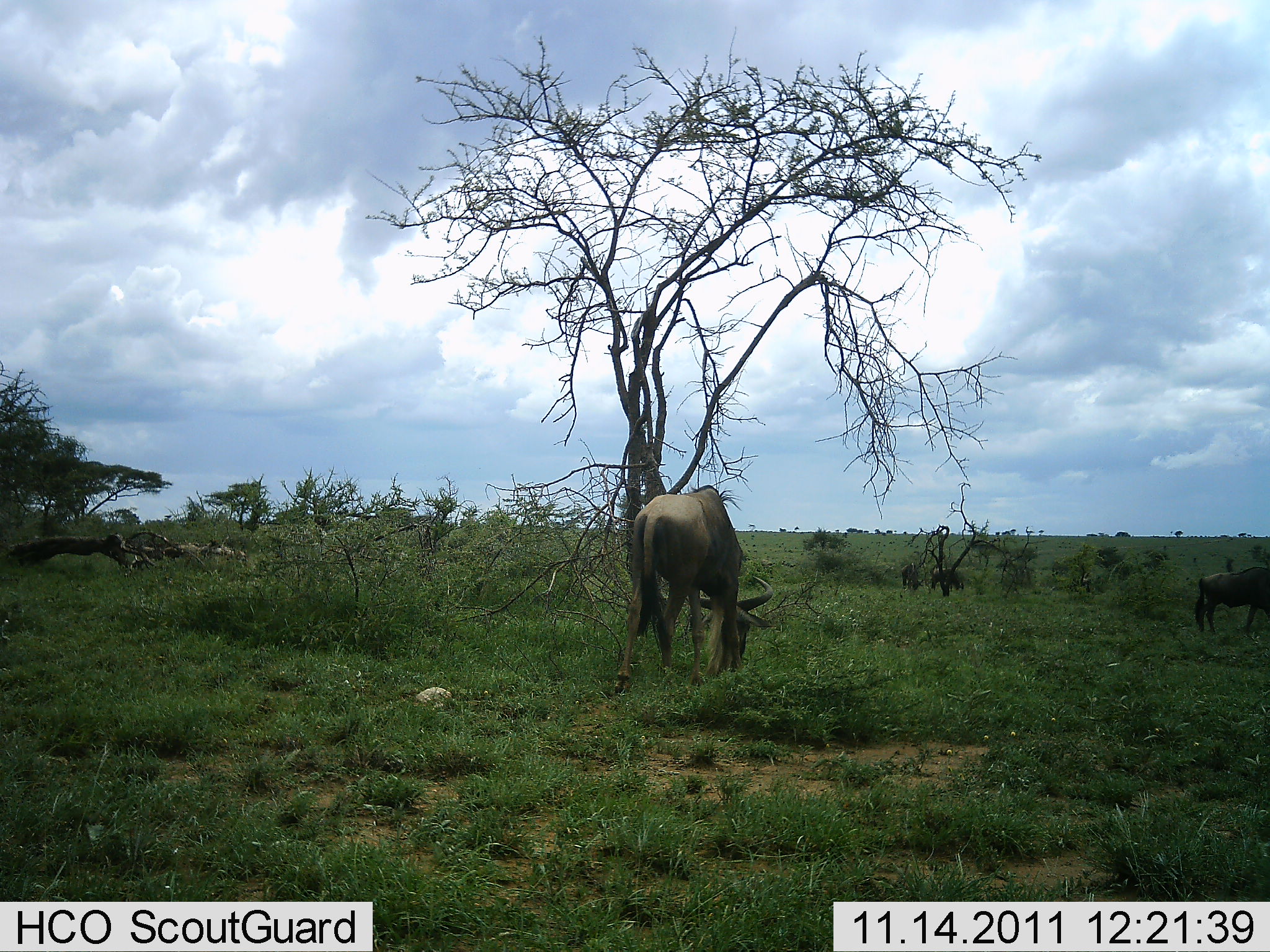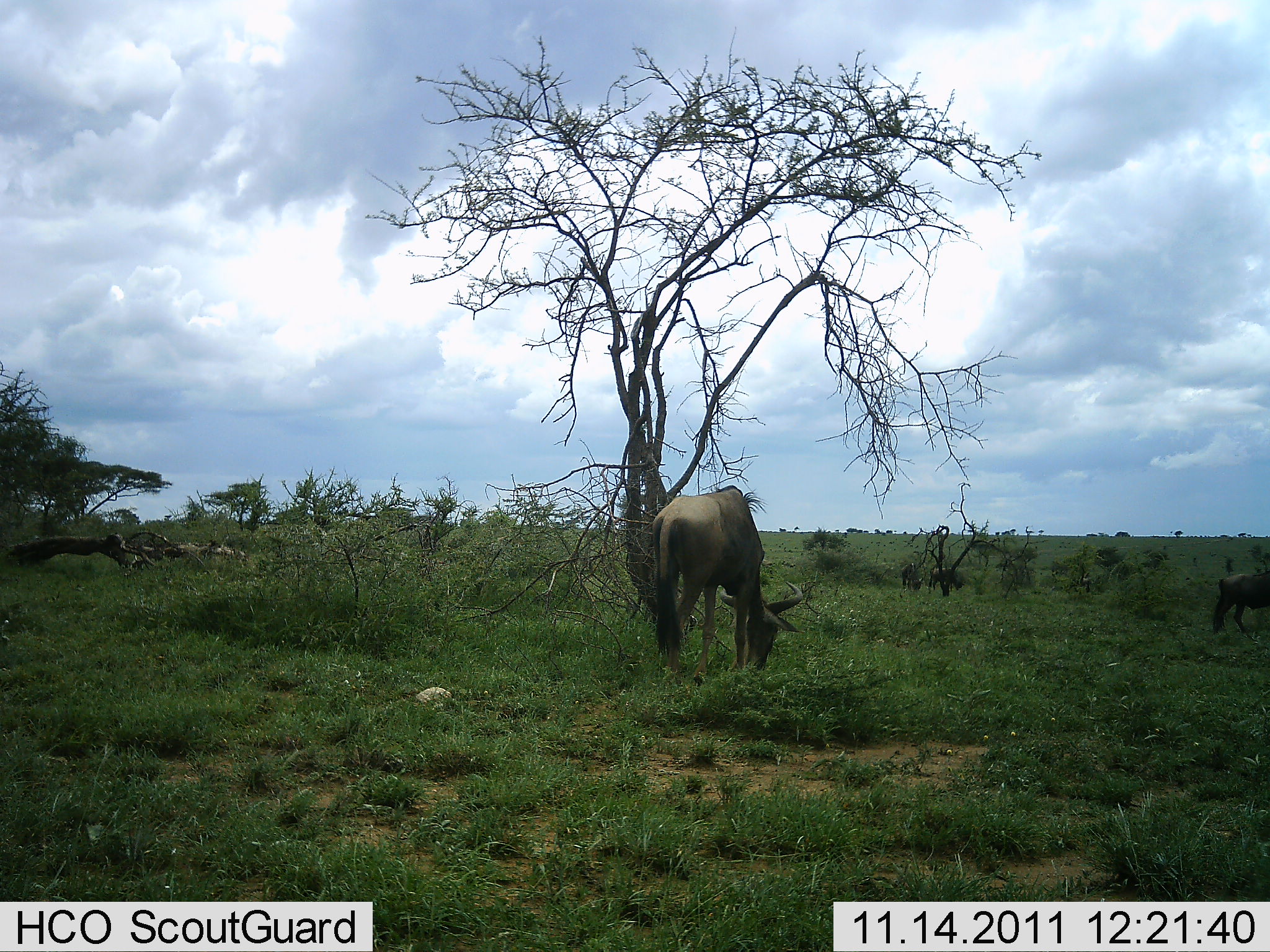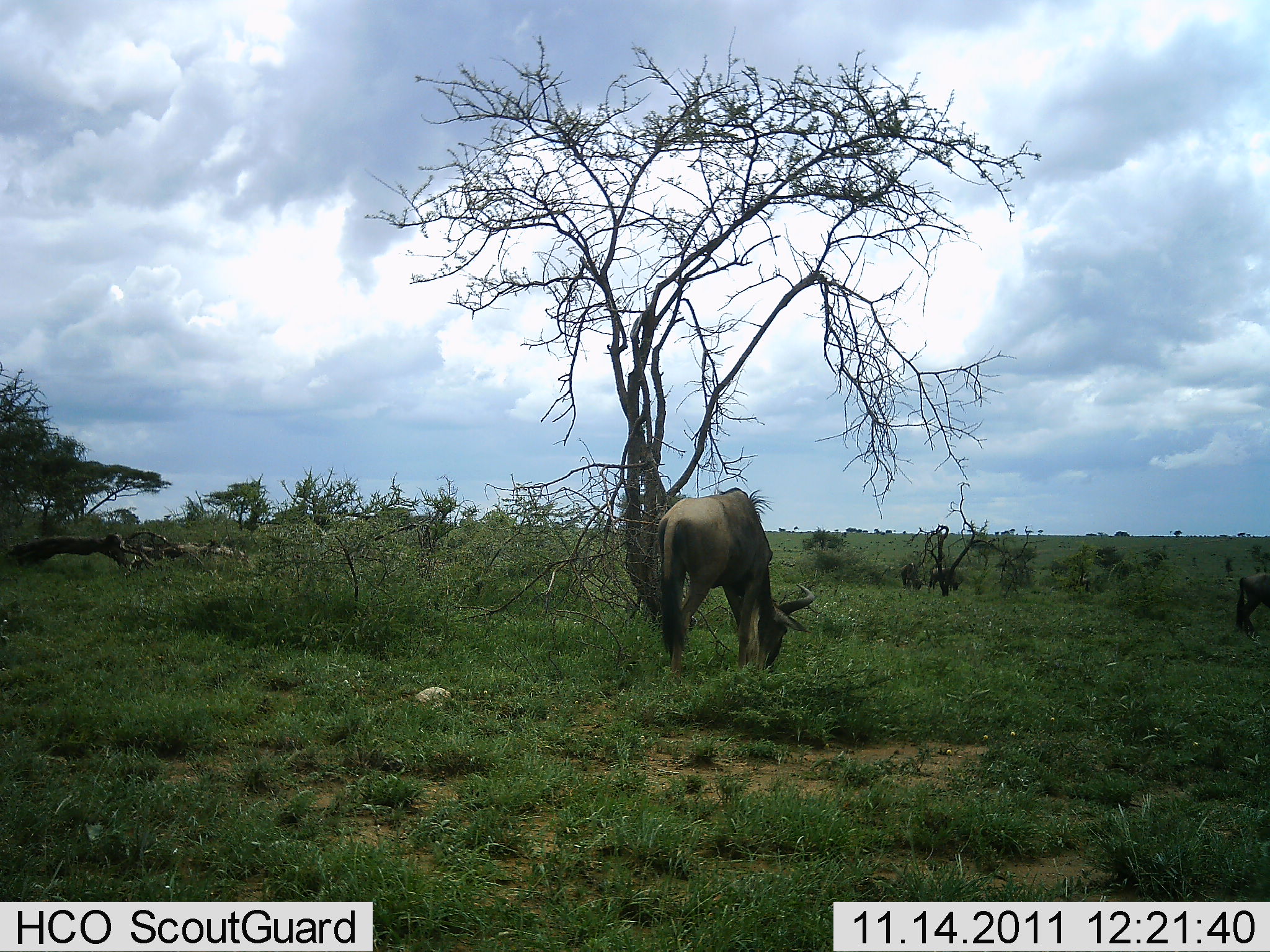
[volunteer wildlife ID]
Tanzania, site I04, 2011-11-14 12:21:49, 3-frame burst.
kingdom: Animalia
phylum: Chordata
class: Mammalia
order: Artiodactyla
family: Bovidae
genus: Connochaetes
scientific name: Connochaetes taurinus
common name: blue wildebeest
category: wildebeest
Wildebeest (blue wildebeest) (Connochaetes taurinus), count 2. Behavior (volunteer vote fractions): standing 27%, resting 0%, moving 20%, interacting 0%. Young present (vote fraction): 0%. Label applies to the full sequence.